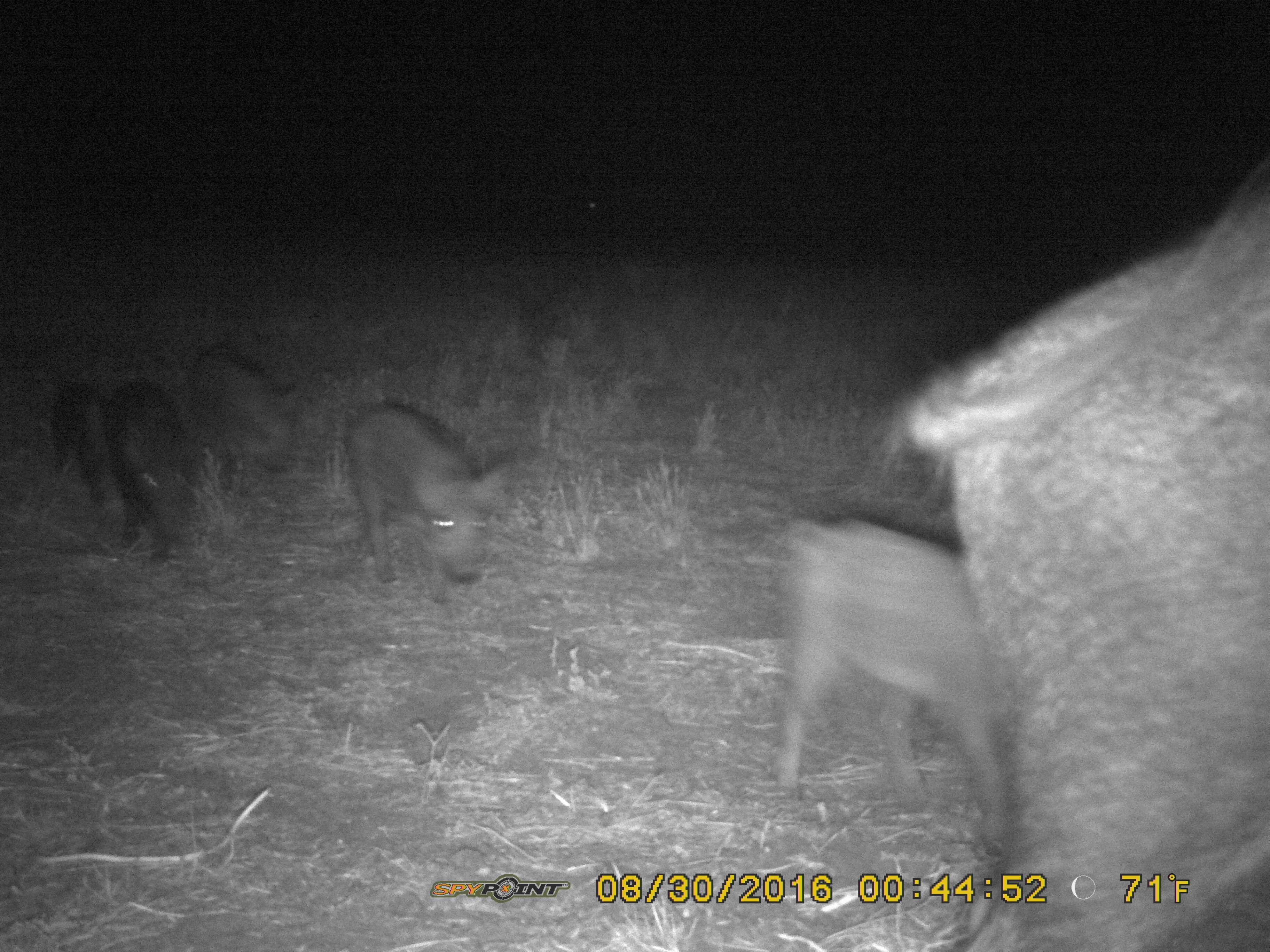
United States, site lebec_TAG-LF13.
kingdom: Animalia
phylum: Chordata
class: Mammalia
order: Artiodactyla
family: Suidae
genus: Sus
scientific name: Sus scrofa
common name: wild boar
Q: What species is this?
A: Sus scrofa (wild boar).